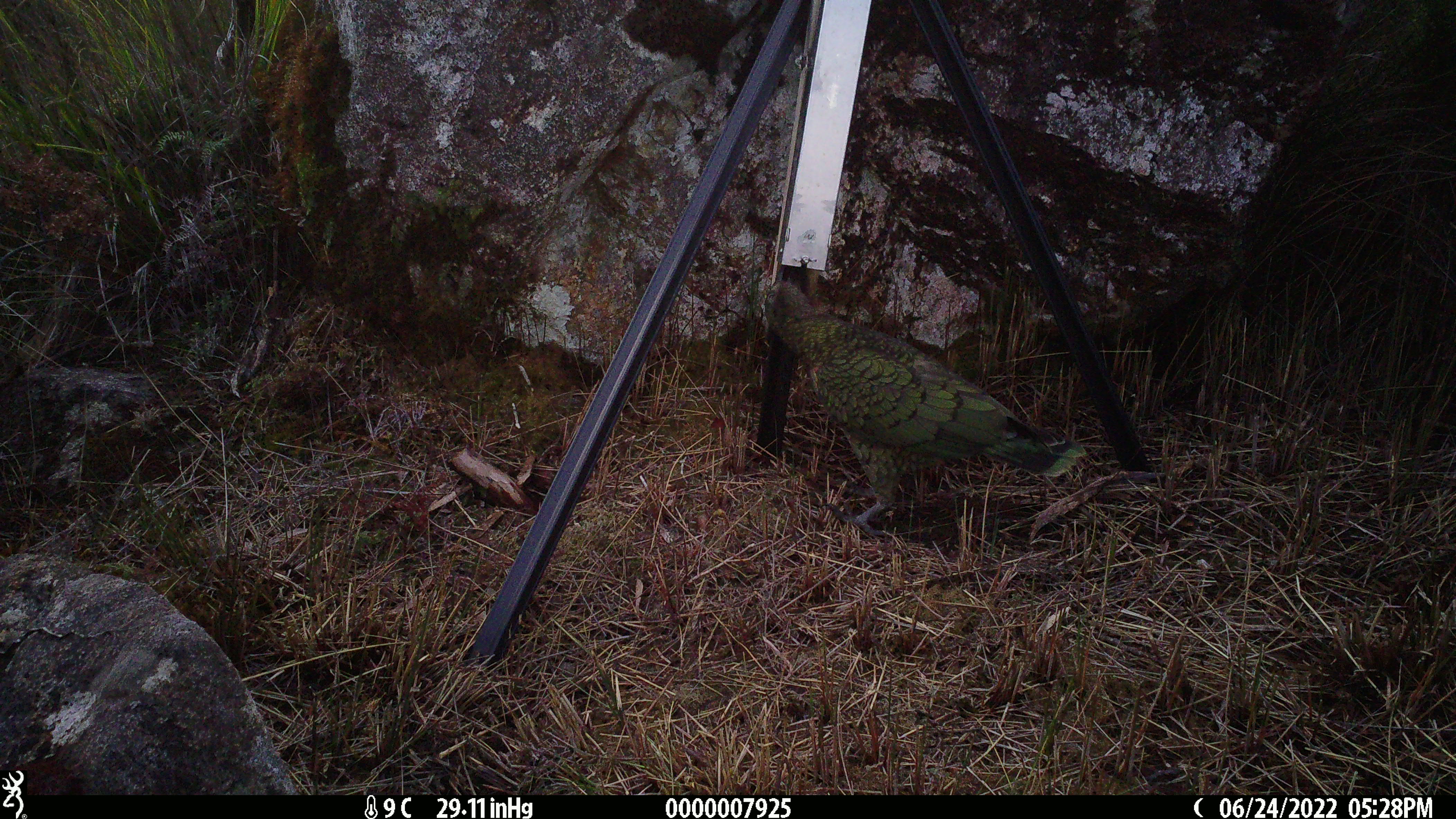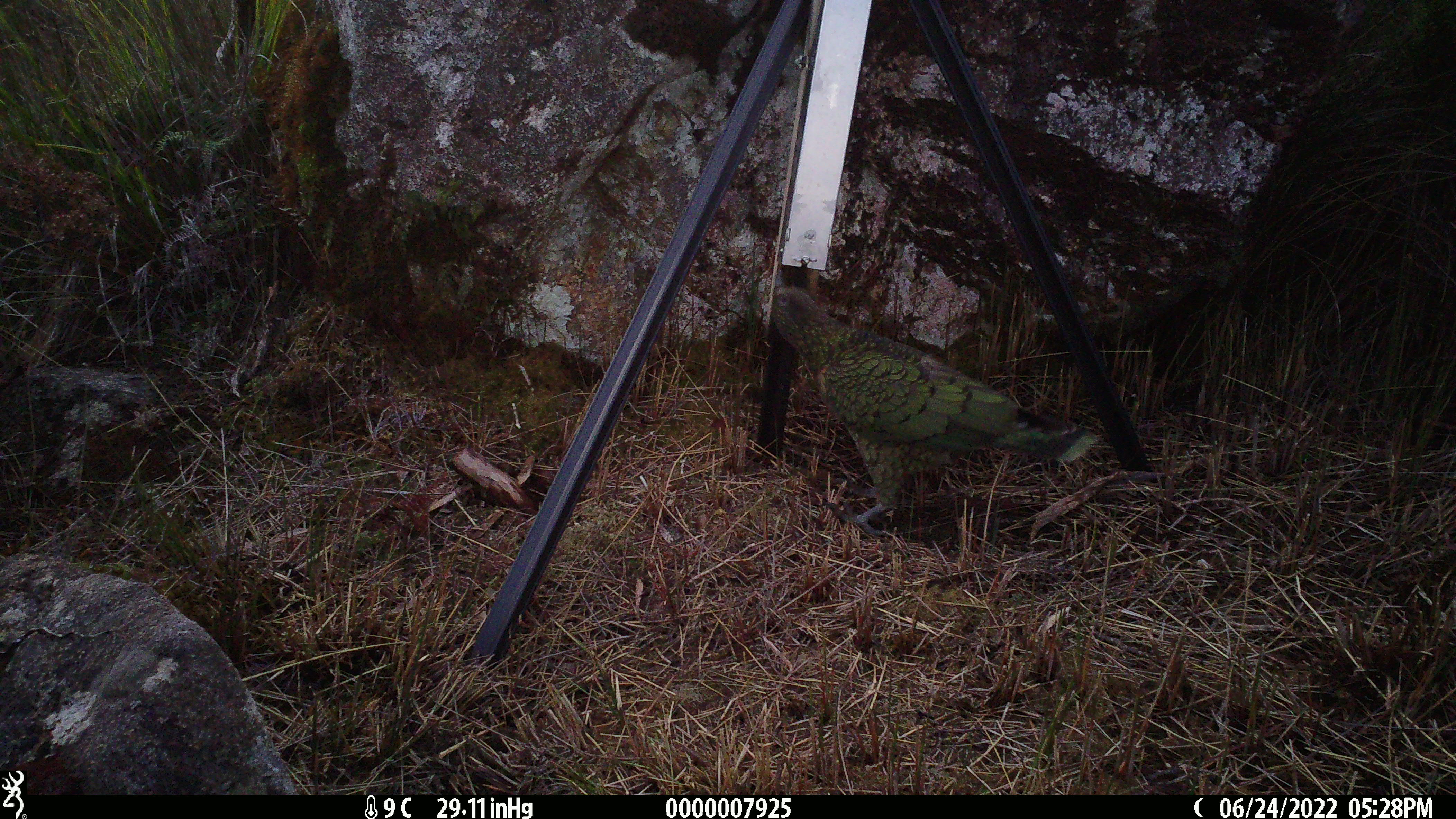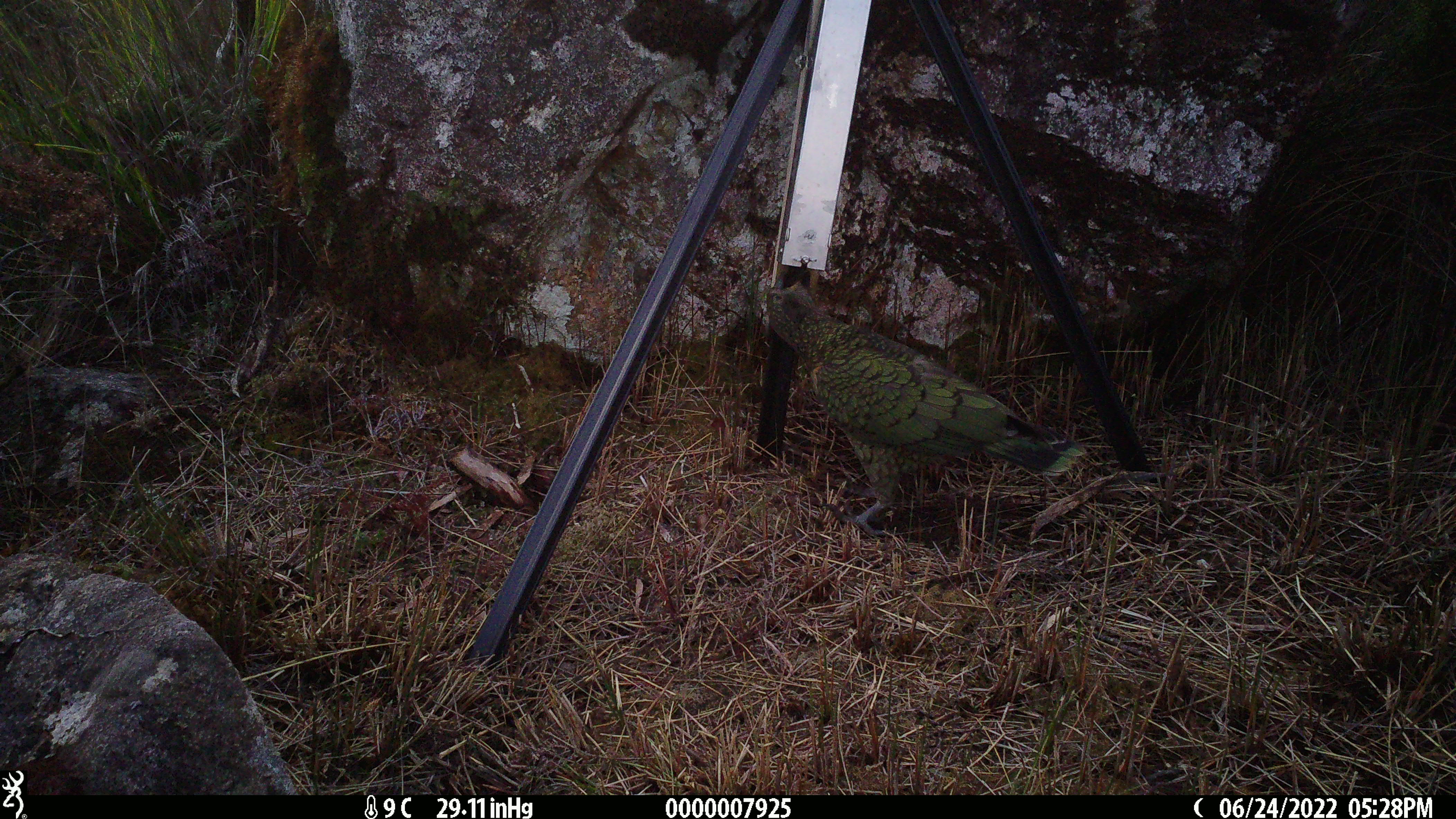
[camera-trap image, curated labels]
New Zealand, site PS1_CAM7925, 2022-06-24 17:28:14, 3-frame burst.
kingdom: Animalia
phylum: Chordata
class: Aves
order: Psittaciformes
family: Strigopidae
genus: Nestor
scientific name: Nestor notabilis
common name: kea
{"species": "kea (Nestor notabilis)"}